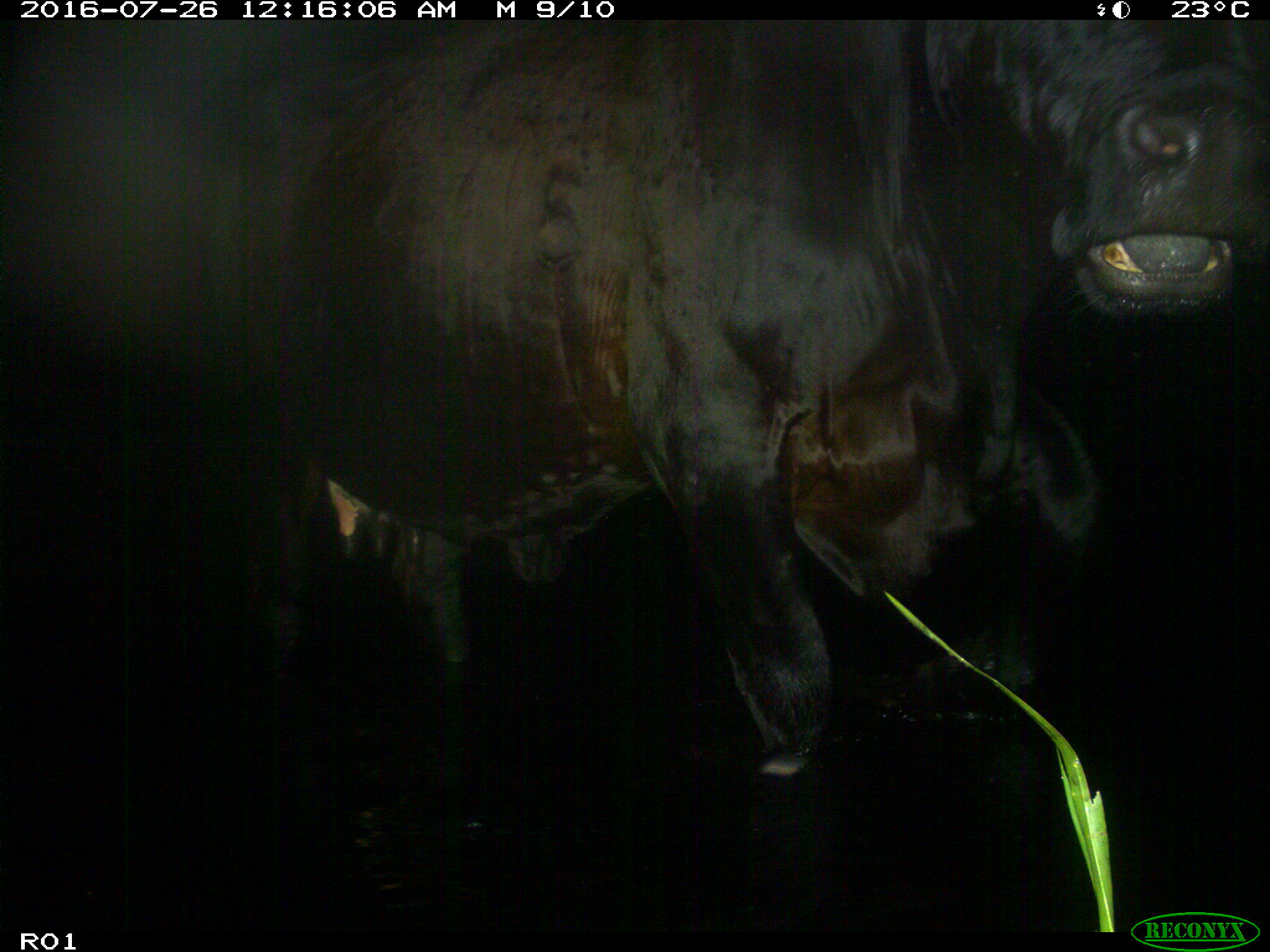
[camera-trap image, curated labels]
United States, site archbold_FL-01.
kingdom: Animalia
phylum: Chordata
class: Mammalia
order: Artiodactyla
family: Bovidae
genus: Bos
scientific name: Bos taurus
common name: domestic cow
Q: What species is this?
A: Bos taurus (domestic cow).